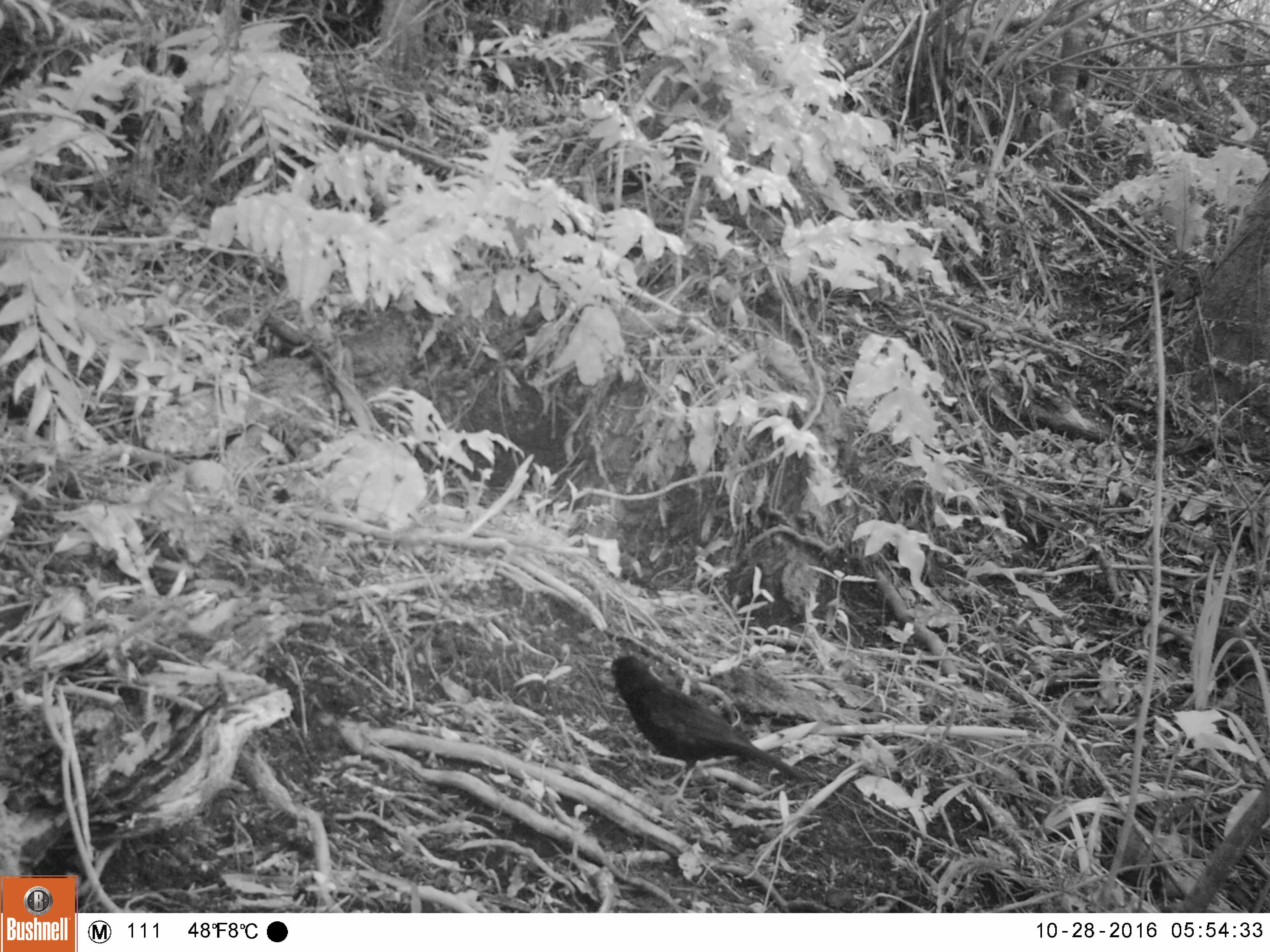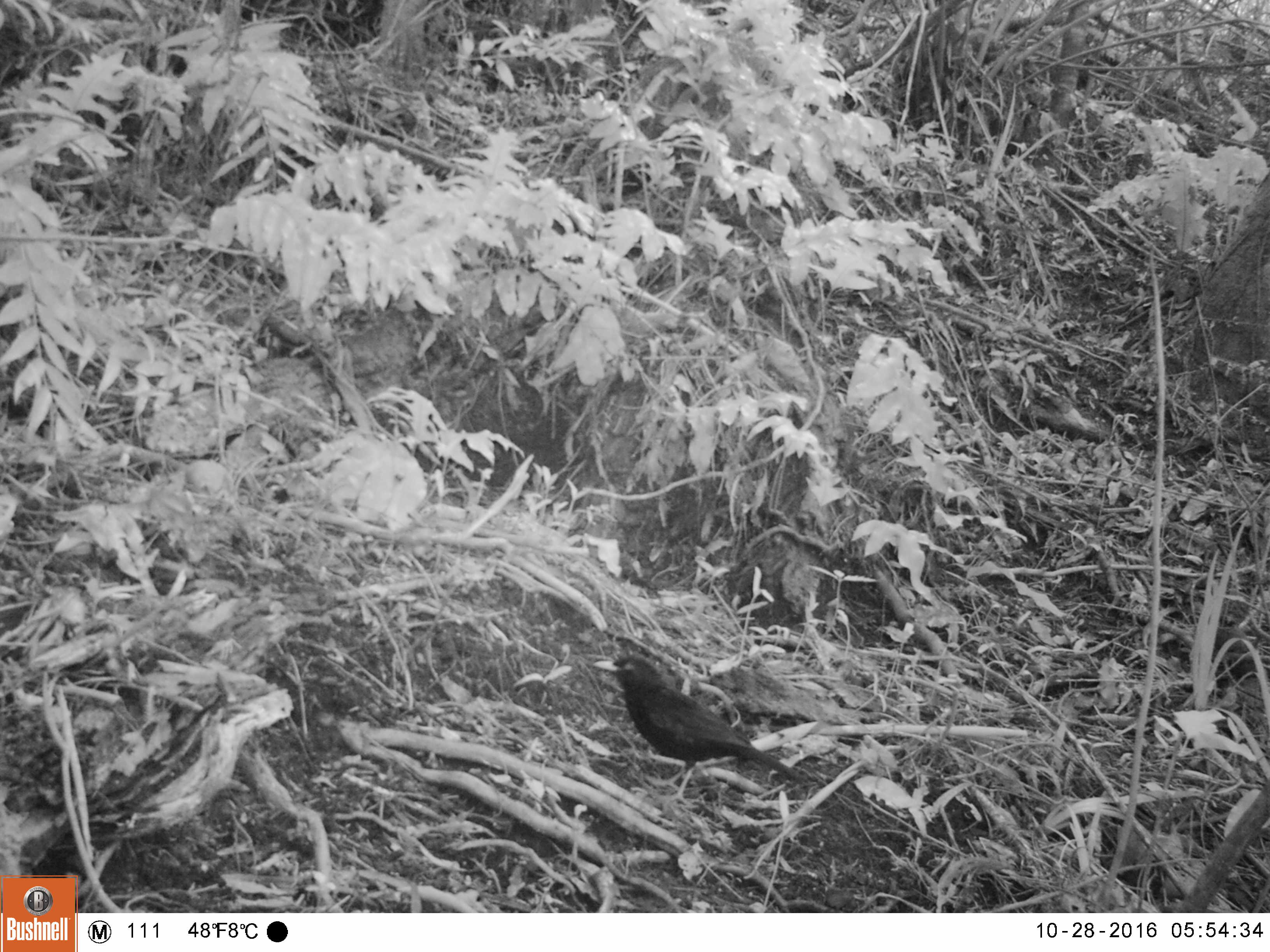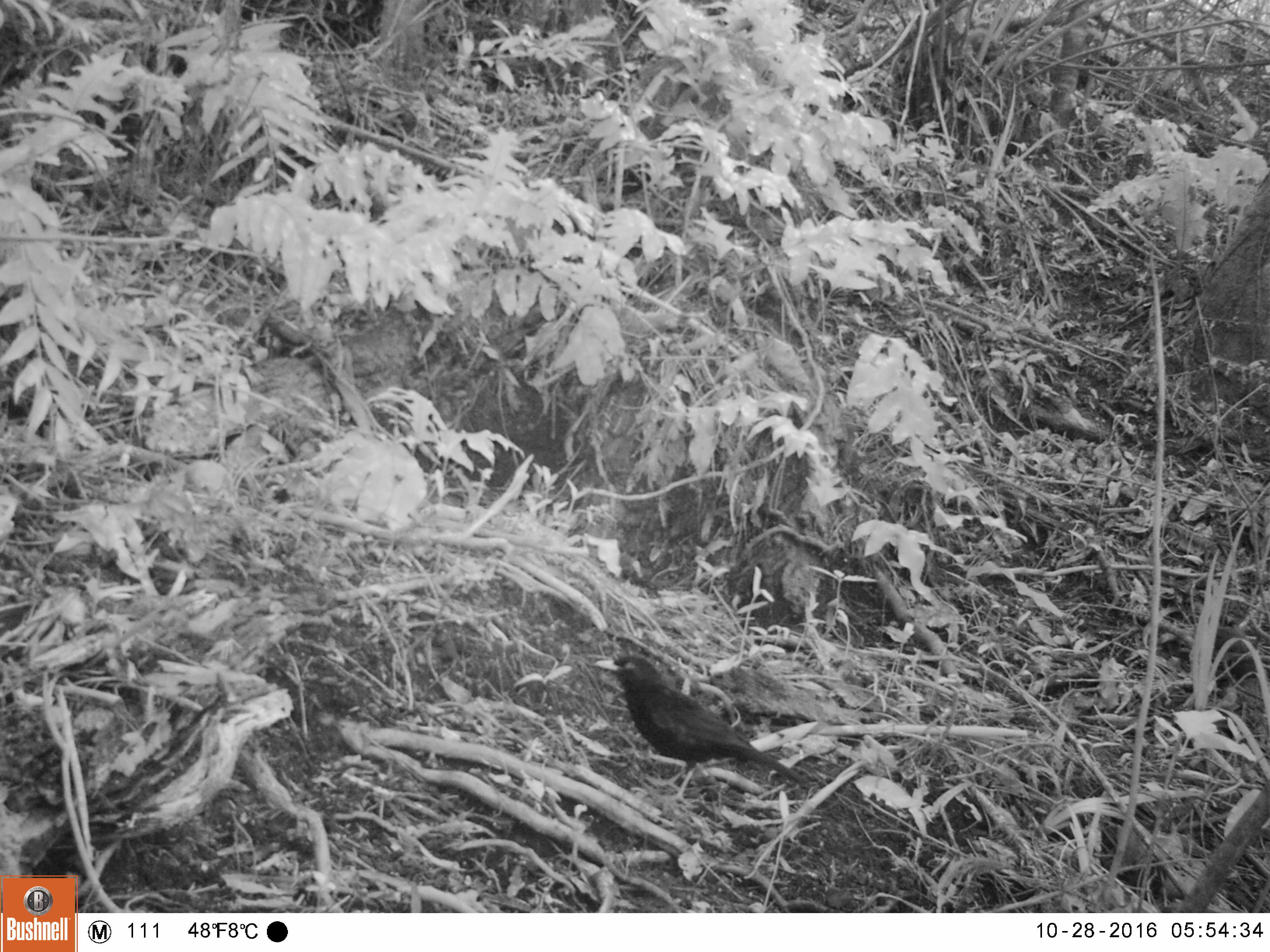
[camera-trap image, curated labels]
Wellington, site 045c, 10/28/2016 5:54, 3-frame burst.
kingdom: Animalia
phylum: Chordata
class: Aves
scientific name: Aves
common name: bird